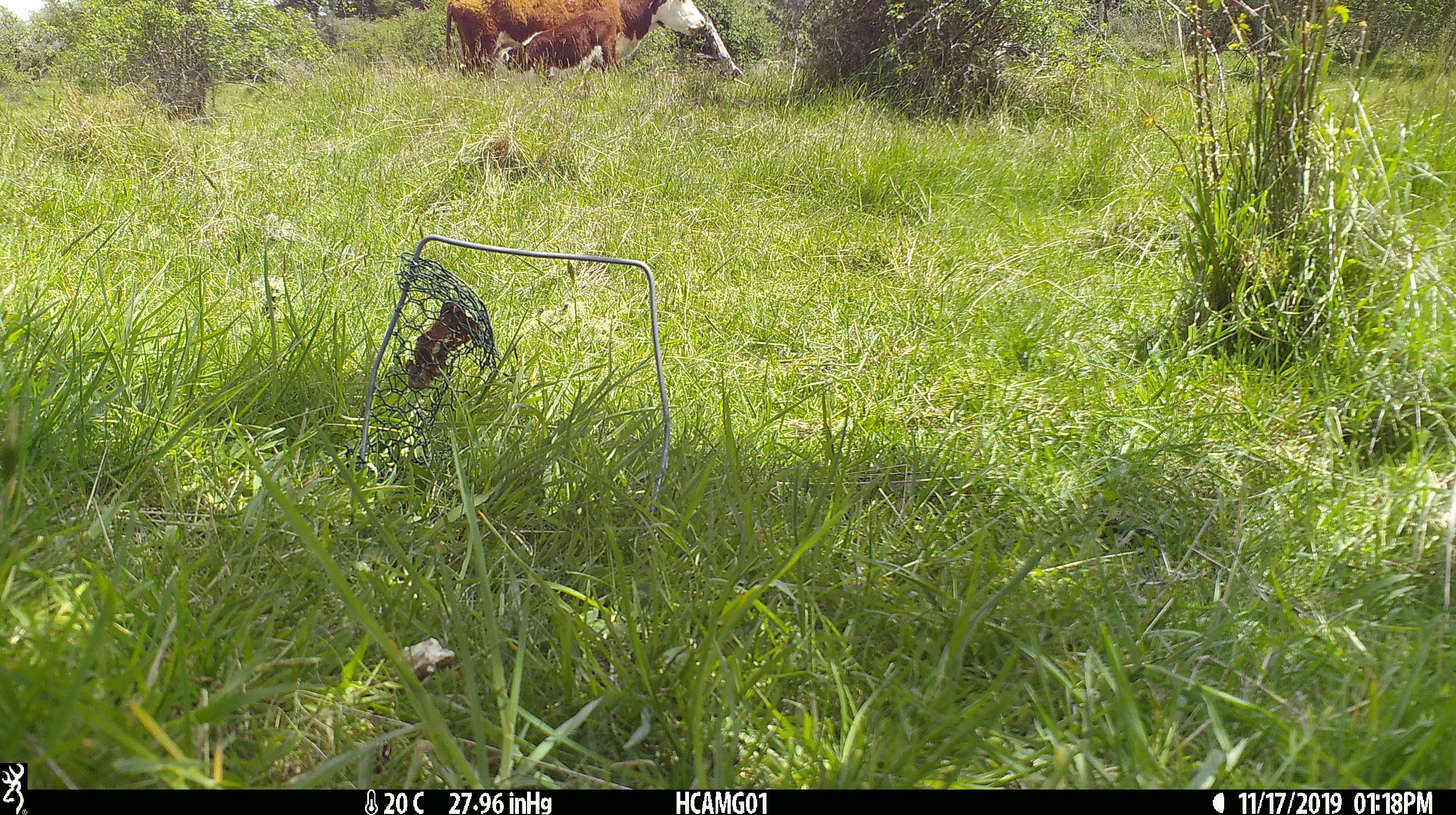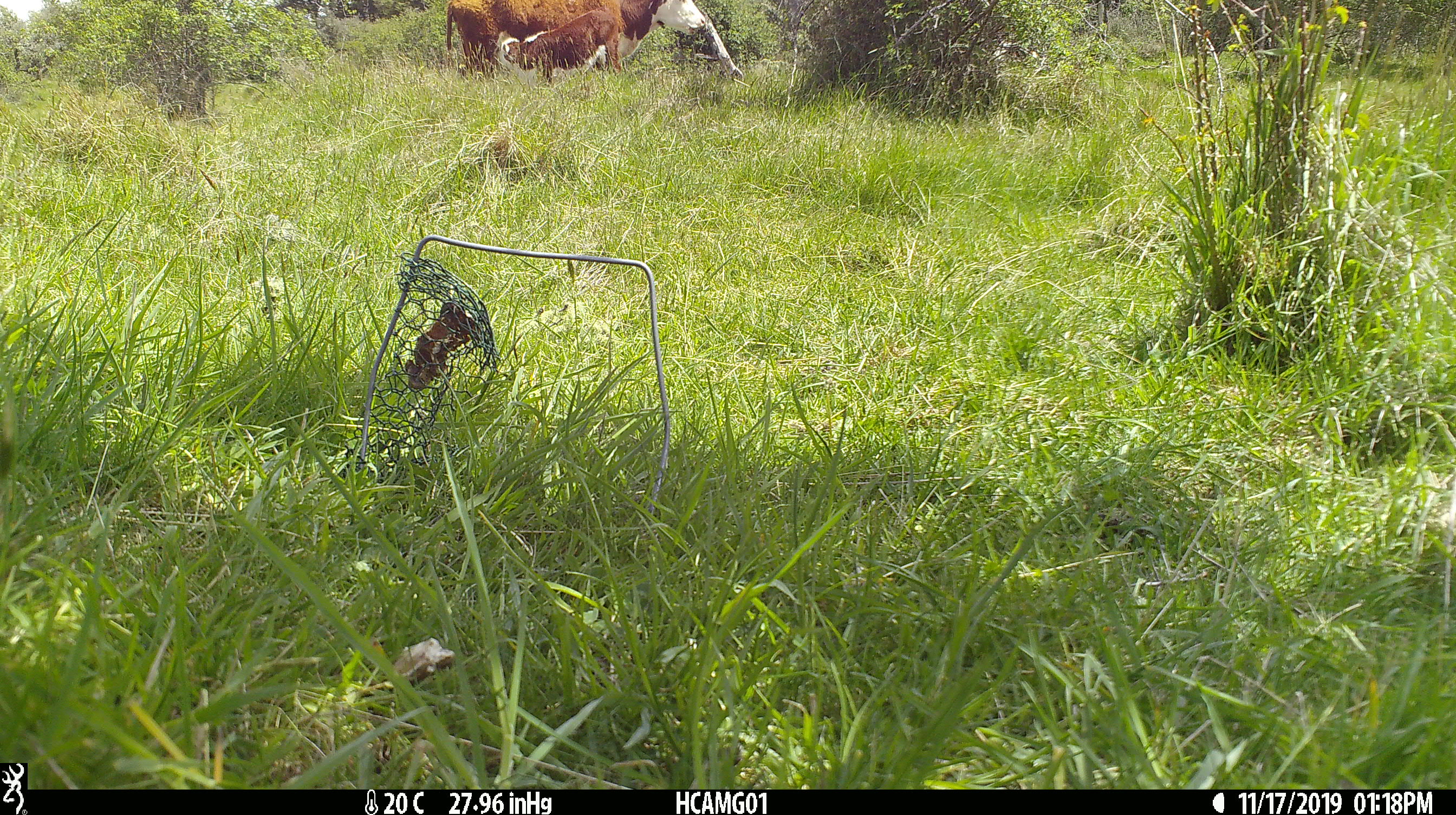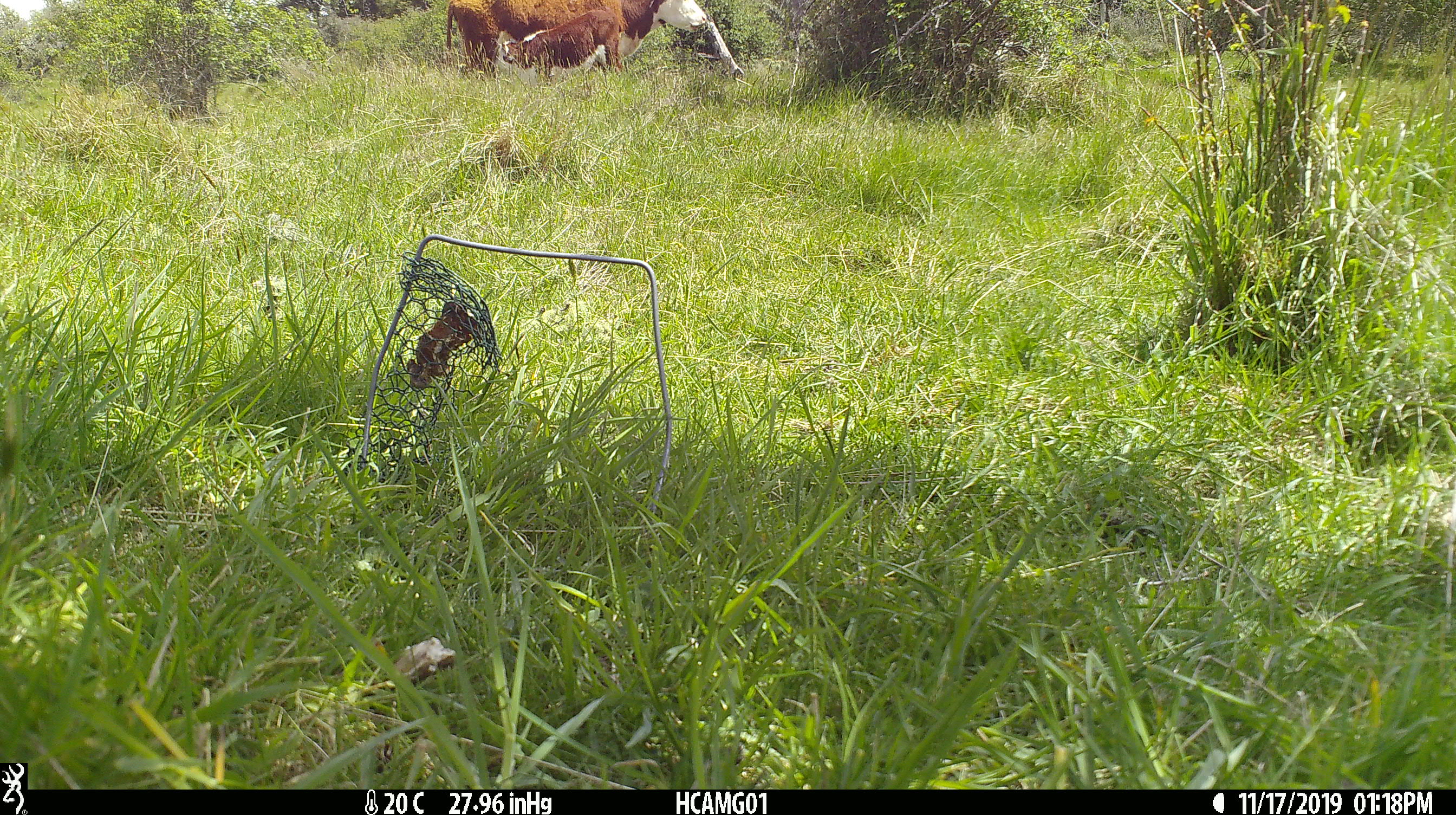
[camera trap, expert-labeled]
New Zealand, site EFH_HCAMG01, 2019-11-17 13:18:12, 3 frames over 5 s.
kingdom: Animalia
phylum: Chordata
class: Mammalia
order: Artiodactyla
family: Bovidae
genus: Bos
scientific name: Bos taurus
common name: domestic cow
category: cow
Cow (domestic cow) (Bos taurus).